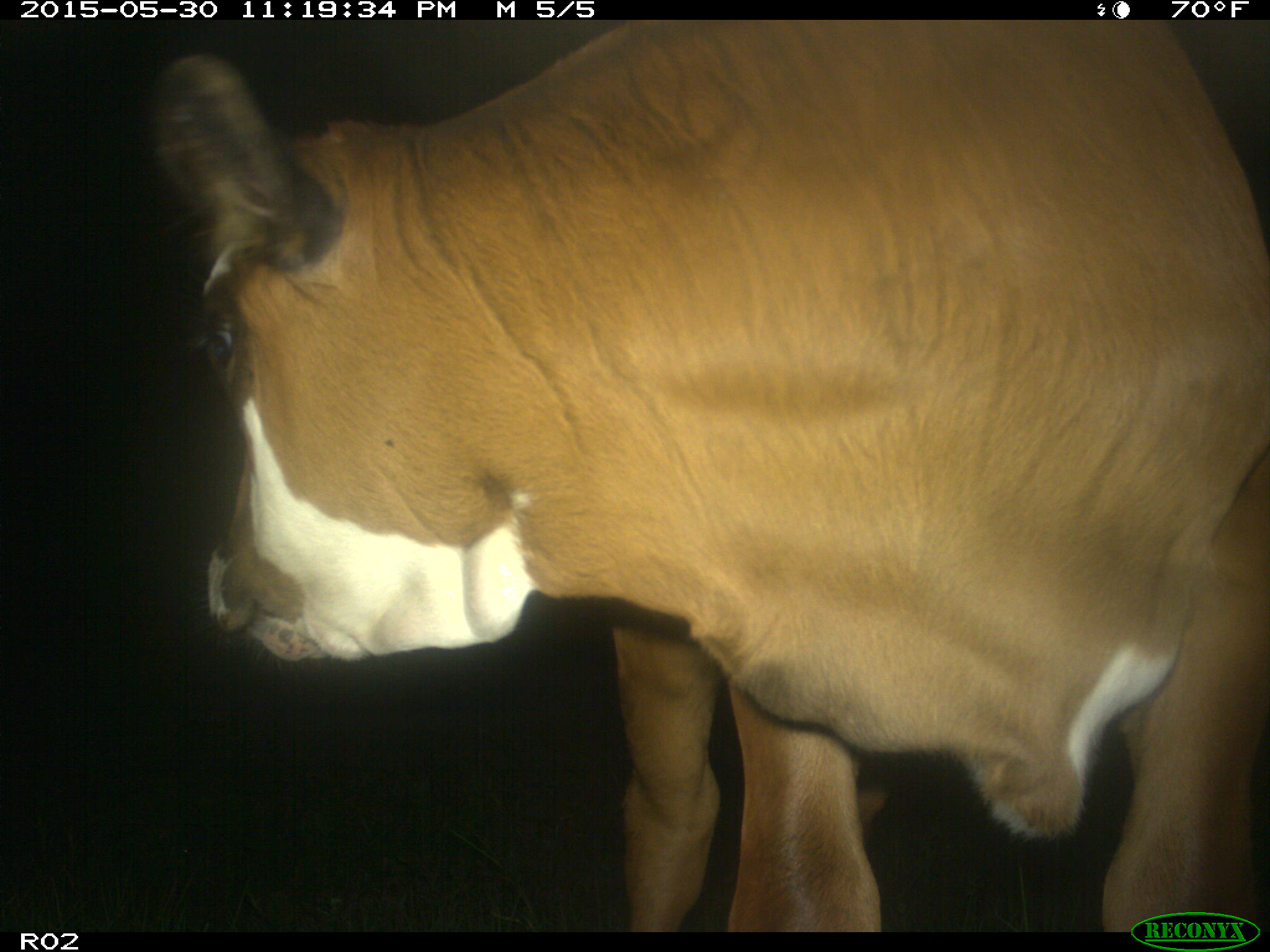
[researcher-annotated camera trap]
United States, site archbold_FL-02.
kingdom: Animalia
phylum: Chordata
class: Mammalia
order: Artiodactyla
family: Bovidae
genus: Bos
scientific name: Bos taurus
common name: domestic cow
Bos taurus (domestic cow).